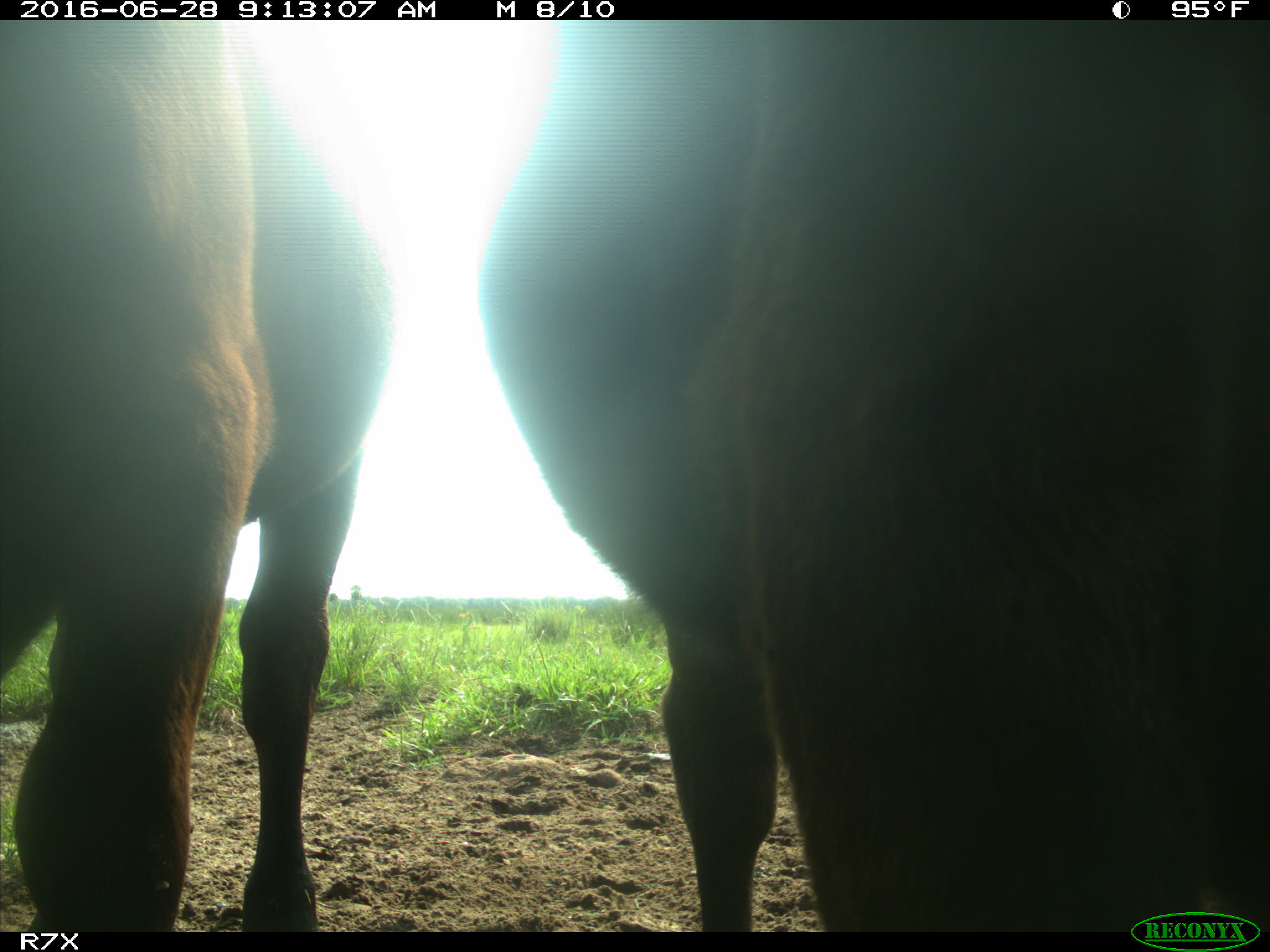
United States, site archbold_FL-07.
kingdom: Animalia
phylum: Chordata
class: Mammalia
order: Artiodactyla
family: Bovidae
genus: Bos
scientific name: Bos taurus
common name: domestic cow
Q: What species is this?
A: Bos taurus (domestic cow).